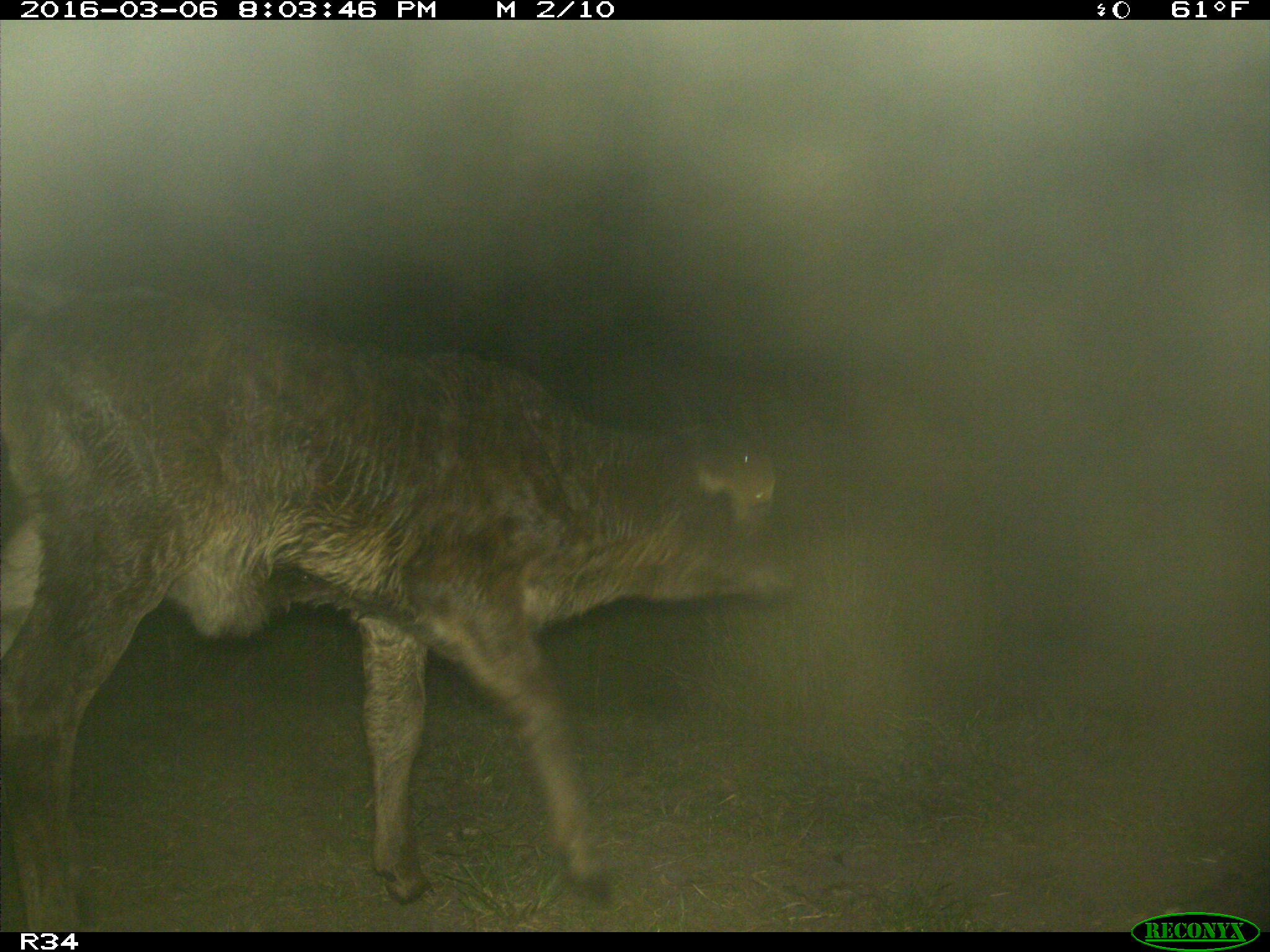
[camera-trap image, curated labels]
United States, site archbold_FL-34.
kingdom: Animalia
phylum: Chordata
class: Mammalia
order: Artiodactyla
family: Bovidae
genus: Bos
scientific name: Bos taurus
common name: domestic cow